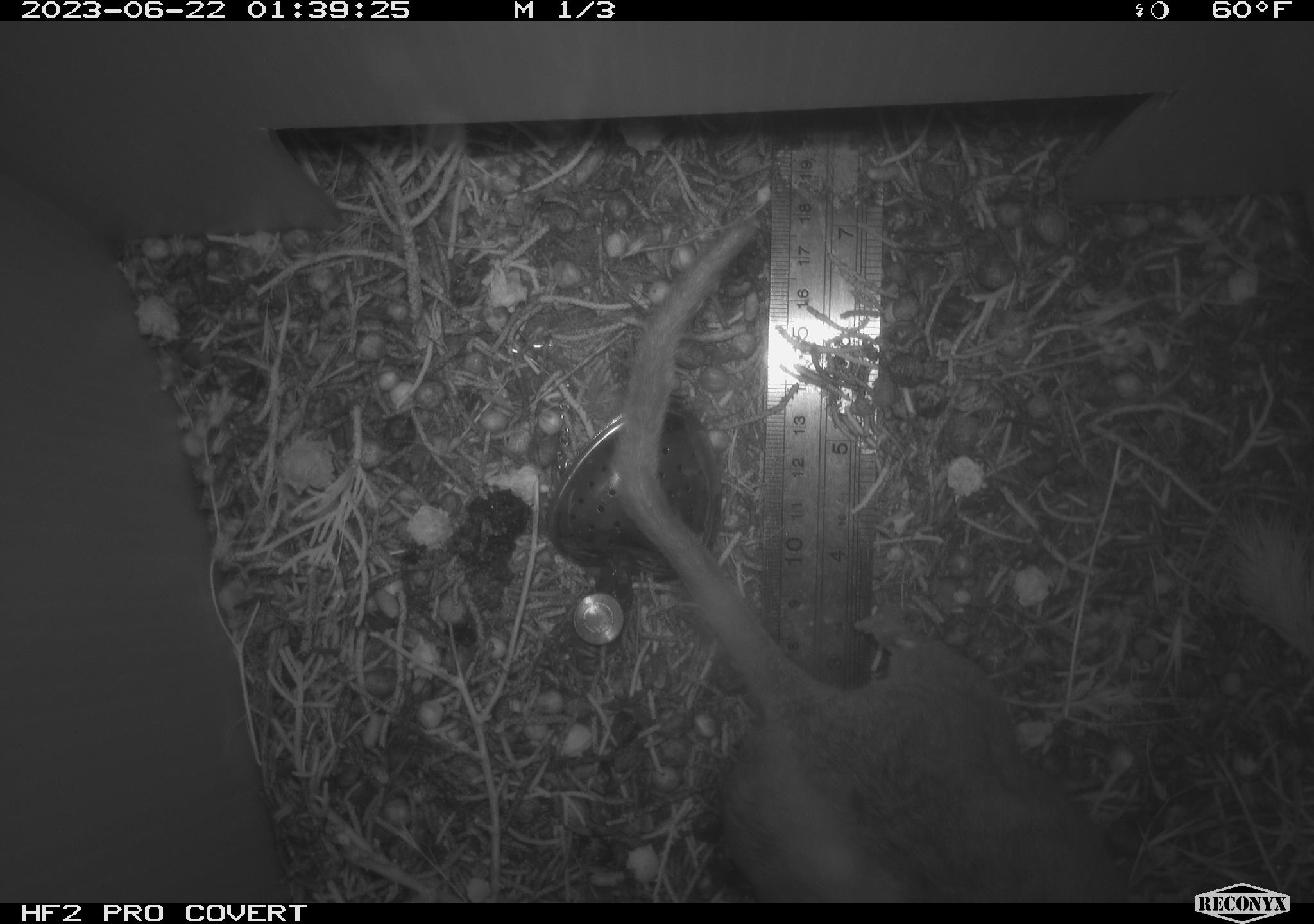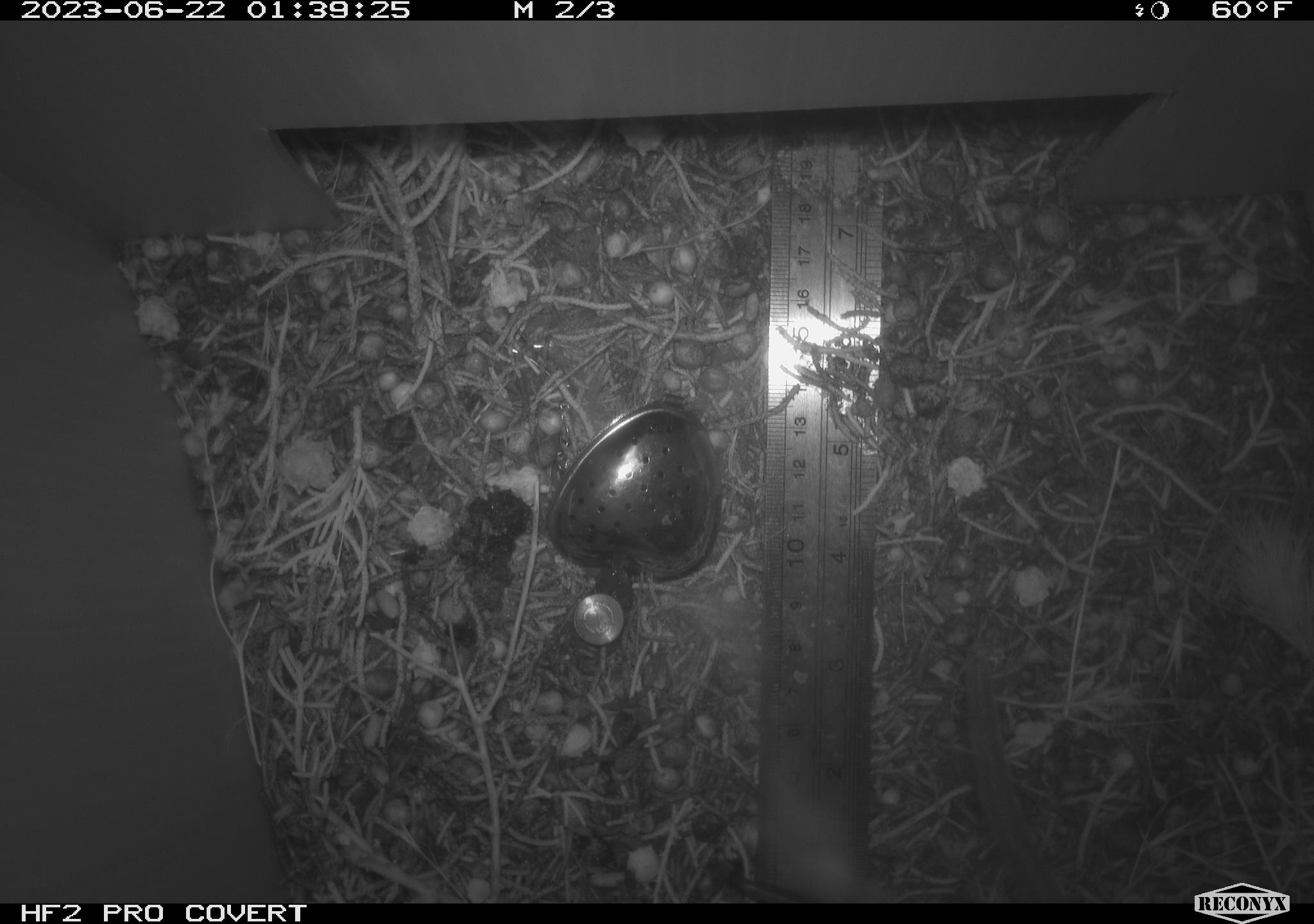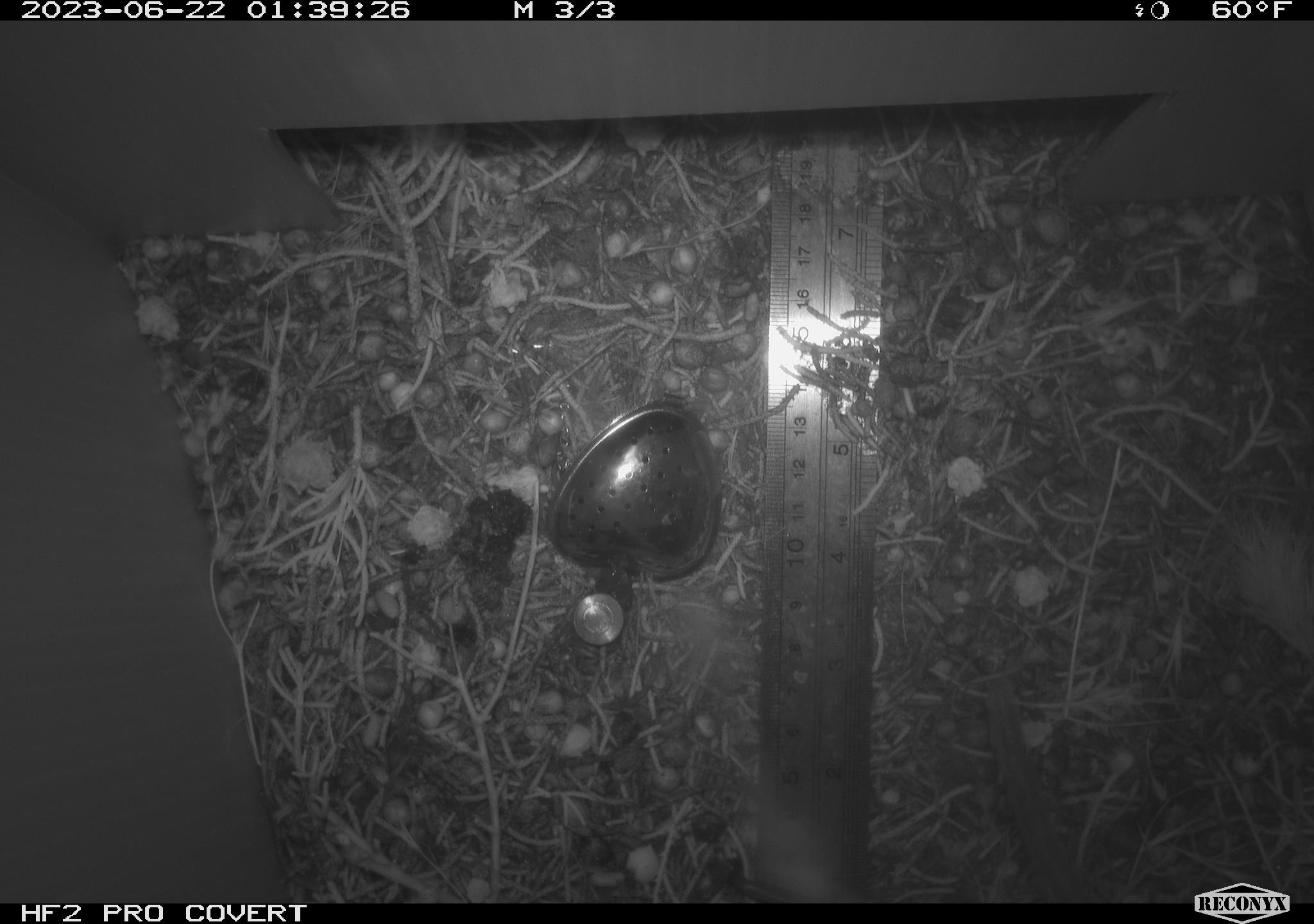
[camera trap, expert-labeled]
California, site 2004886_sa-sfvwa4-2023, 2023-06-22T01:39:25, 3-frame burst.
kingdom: Animalia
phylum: Chordata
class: Mammalia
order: Rodentia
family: Cricetidae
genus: Neotoma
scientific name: Neotoma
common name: pack rat or woodrat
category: neotoma species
Neotoma species (pack rat or woodrat) (Neotoma).